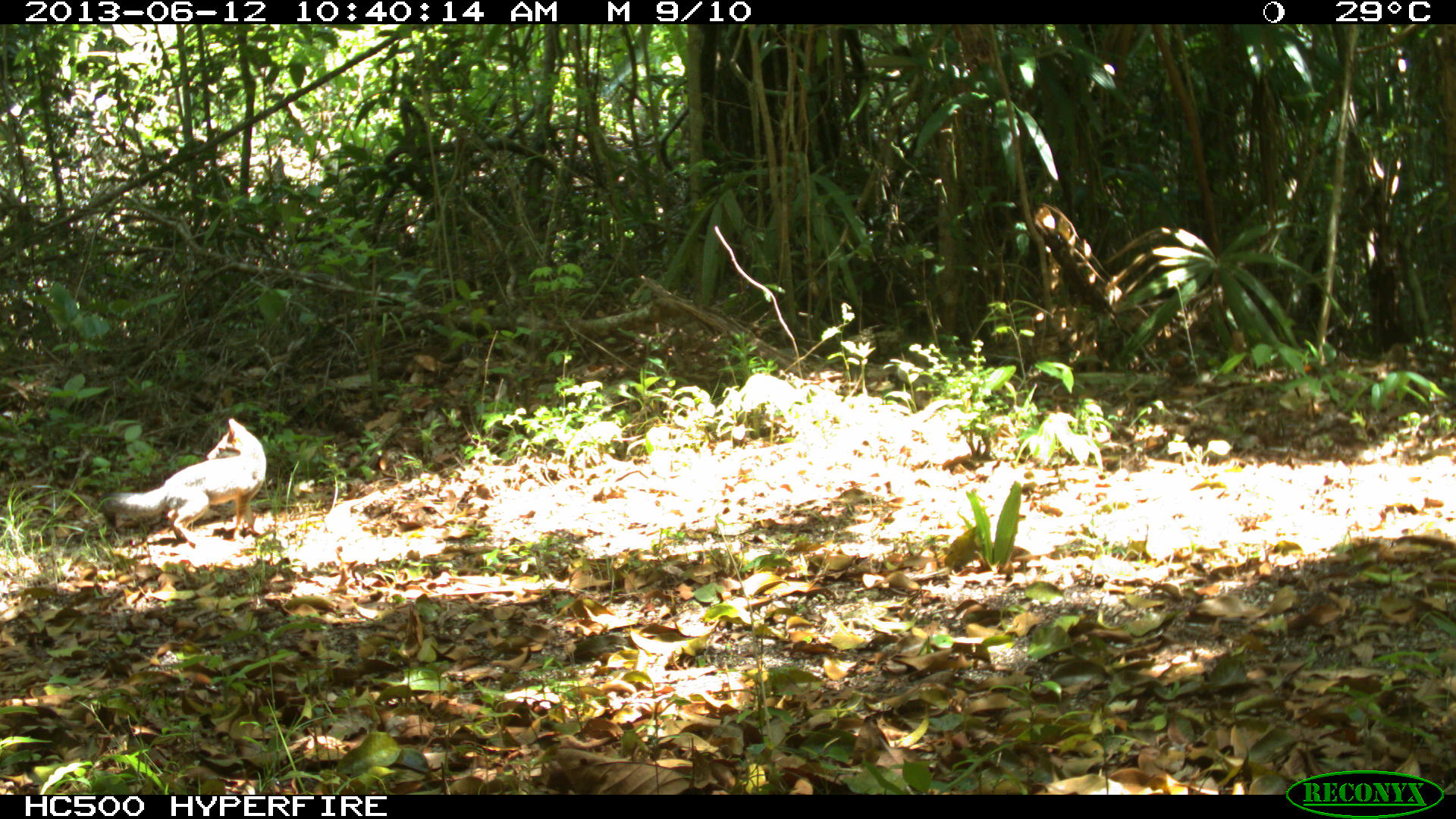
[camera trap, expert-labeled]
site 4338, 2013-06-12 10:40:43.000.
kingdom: Animalia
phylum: Chordata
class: Mammalia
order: Carnivora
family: Canidae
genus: Urocyon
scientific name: Urocyon cinereoargenteus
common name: gray fox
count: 1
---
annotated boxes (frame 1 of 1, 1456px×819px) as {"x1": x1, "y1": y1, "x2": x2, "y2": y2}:
urocyon cinereoargenteus: {"x1": 101, "y1": 418, "x2": 267, "y2": 550}